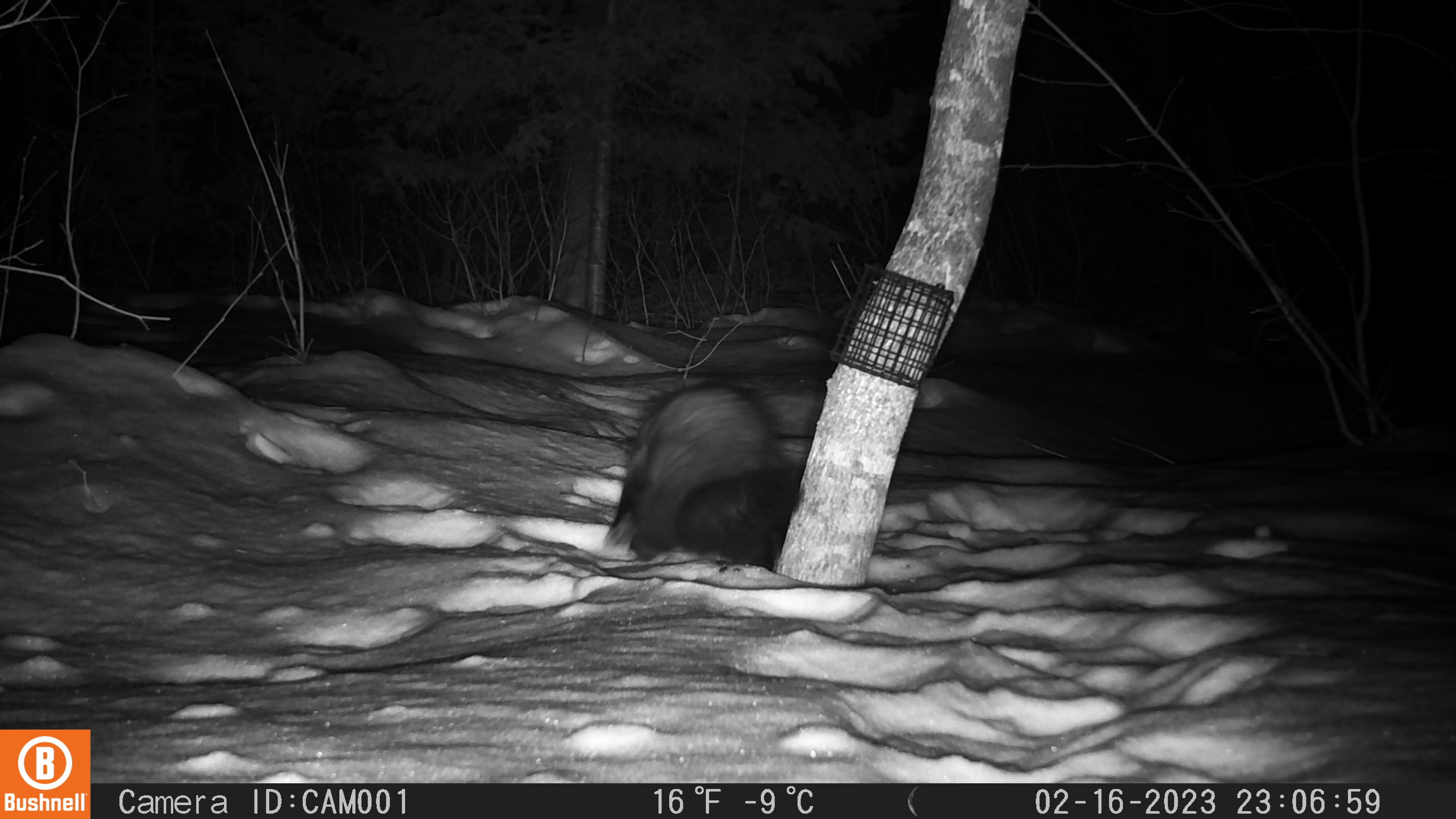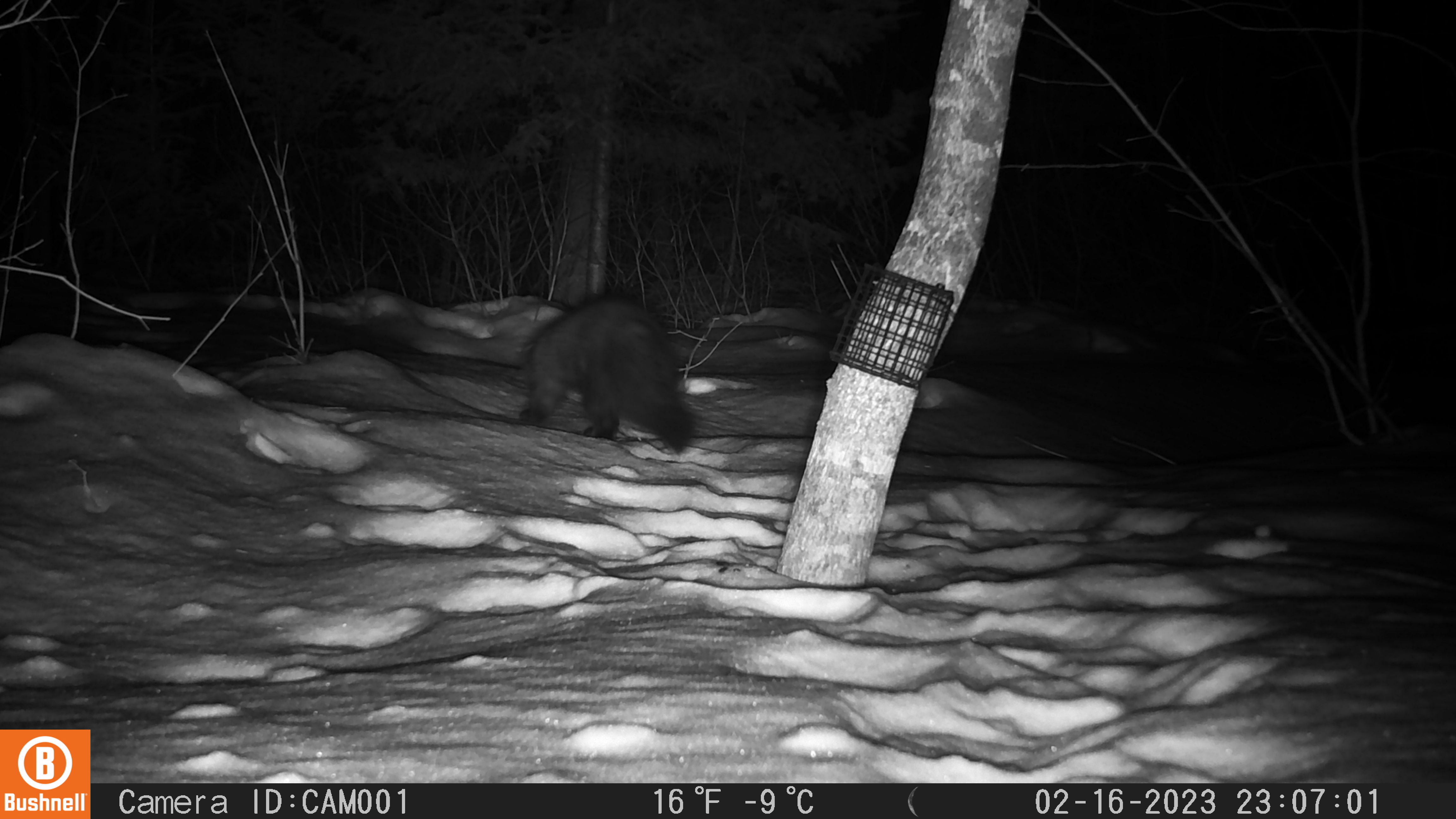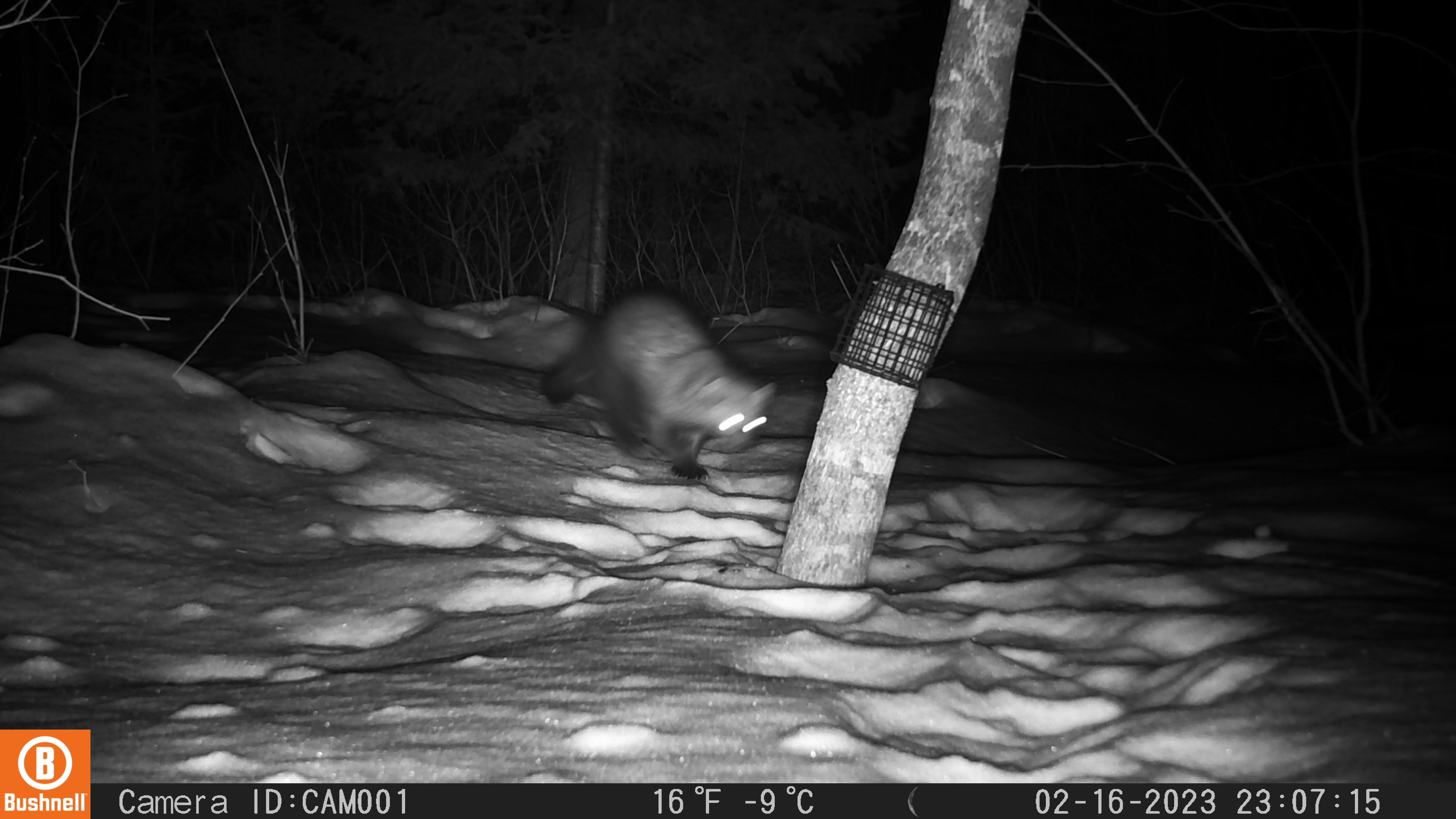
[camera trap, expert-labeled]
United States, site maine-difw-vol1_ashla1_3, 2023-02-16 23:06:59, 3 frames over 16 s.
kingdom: Animalia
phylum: Chordata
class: Mammalia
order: Carnivora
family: Mustelidae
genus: Pekania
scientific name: Pekania pennanti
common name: fisher